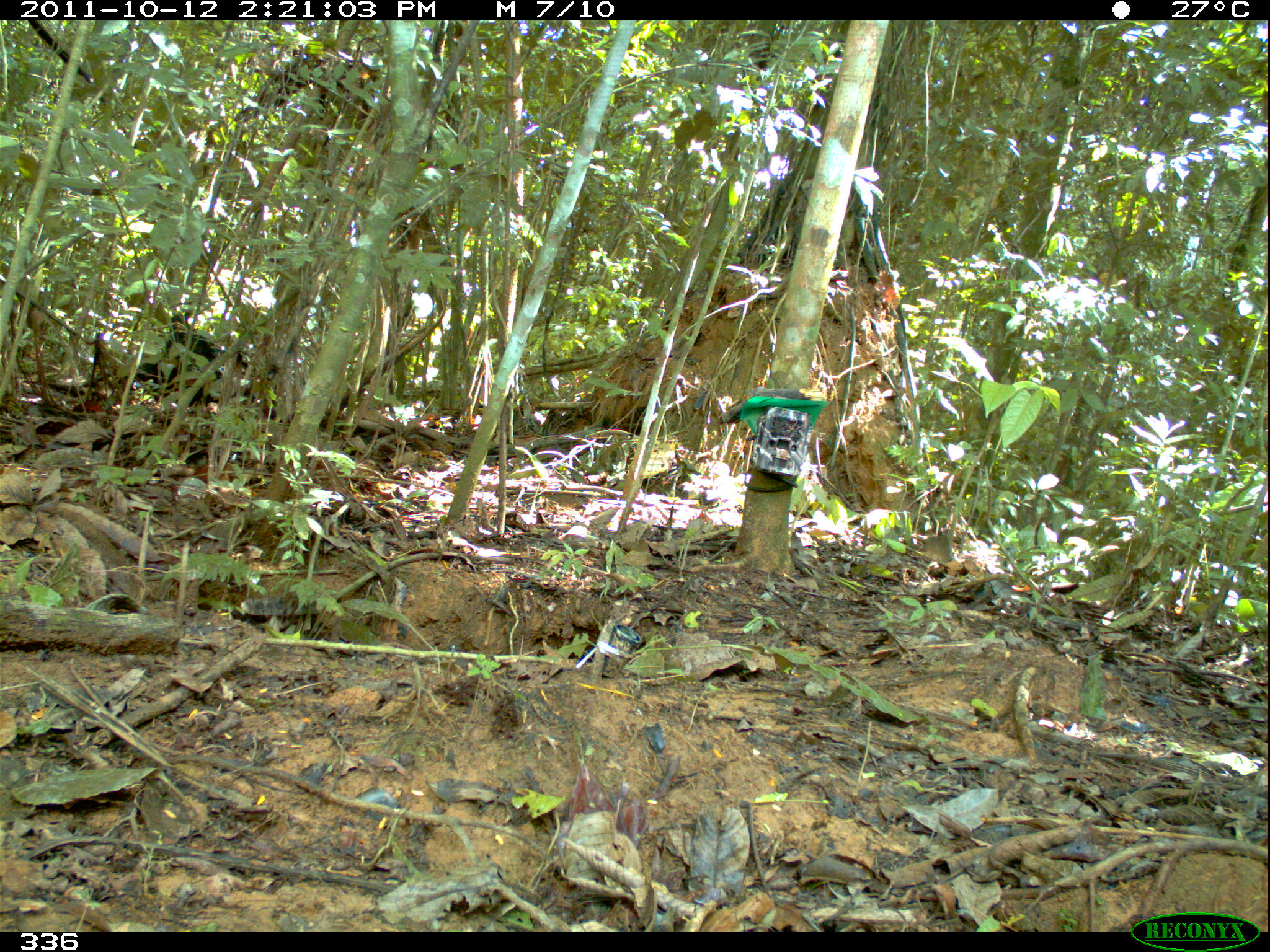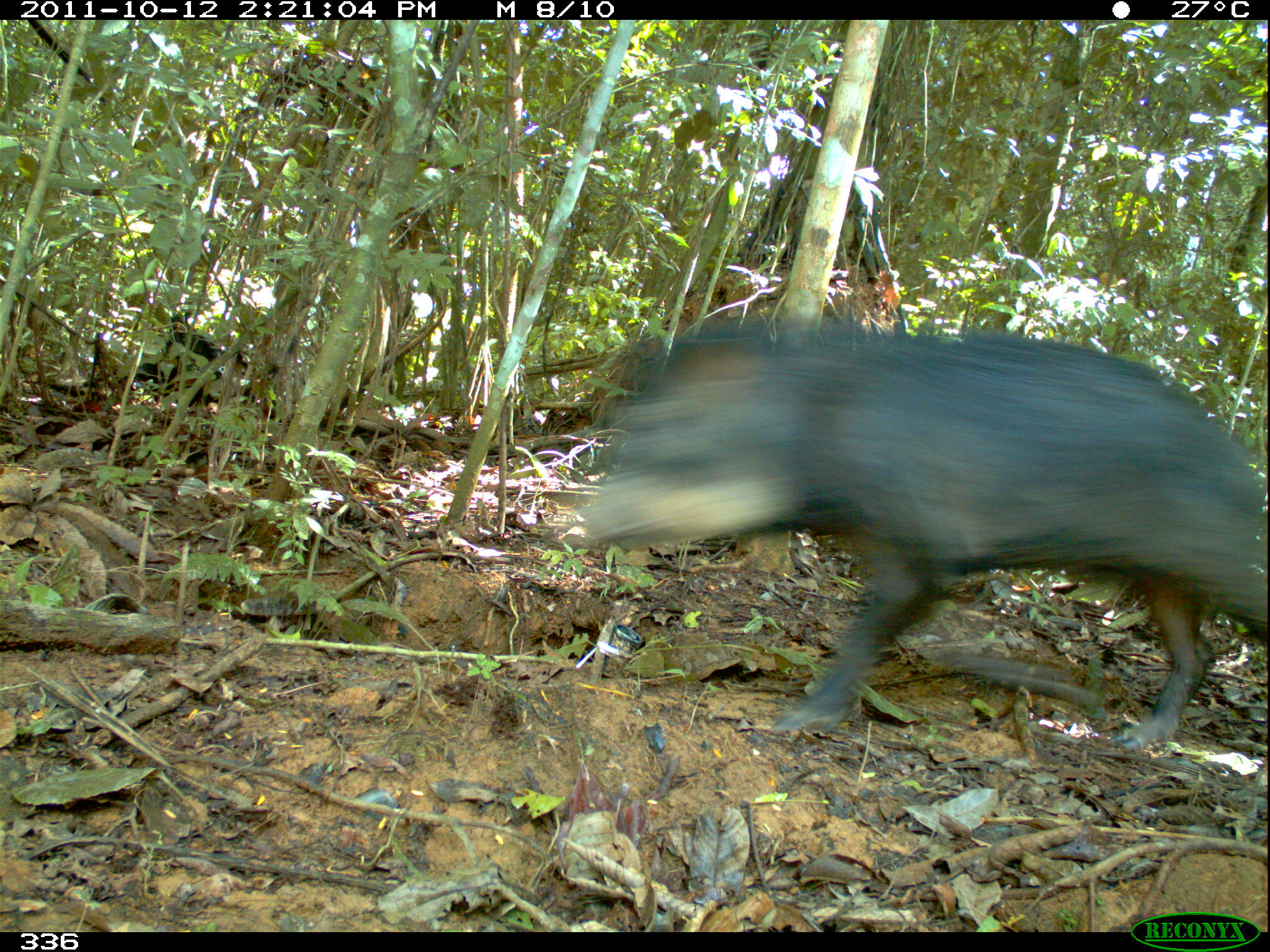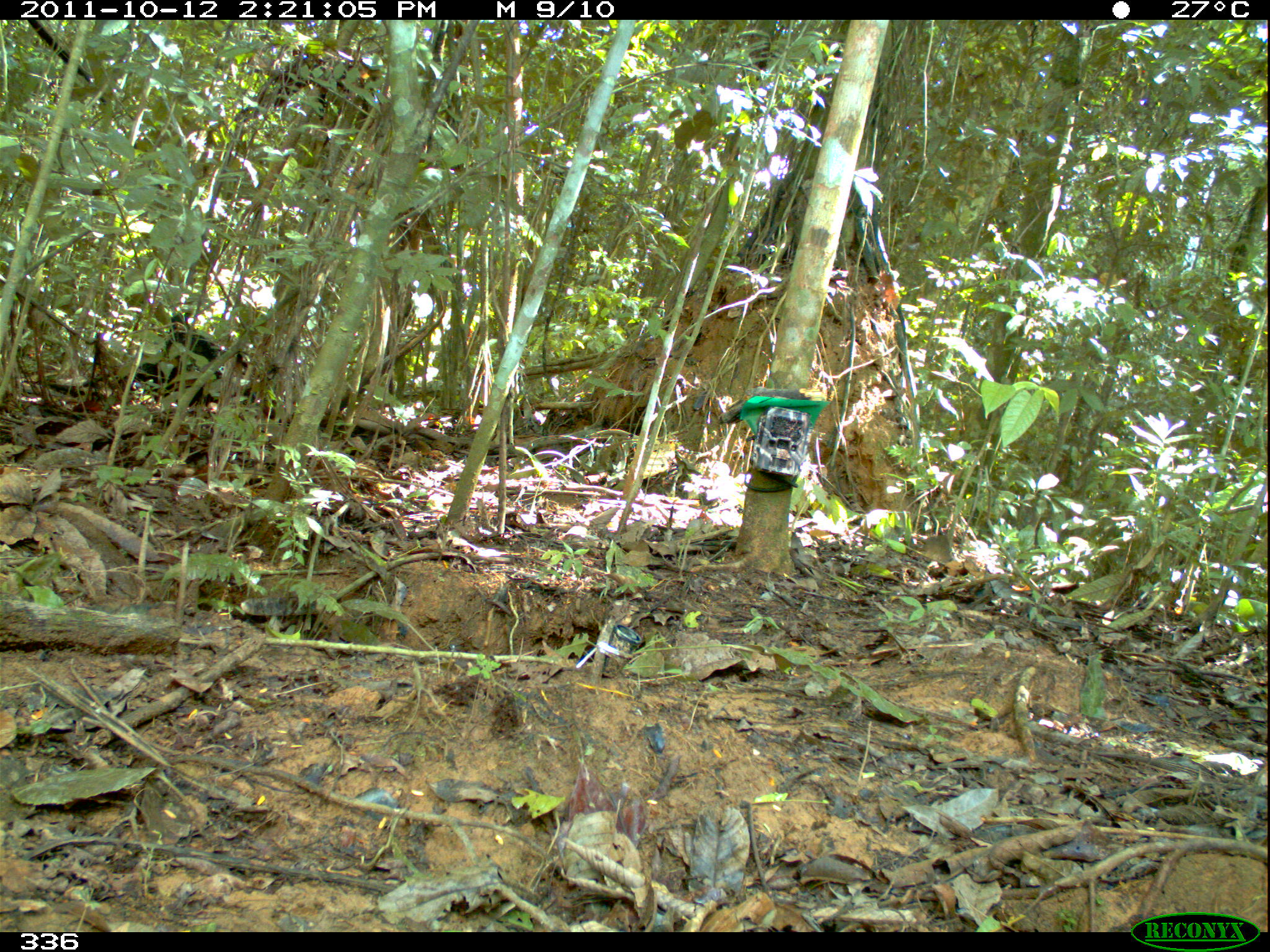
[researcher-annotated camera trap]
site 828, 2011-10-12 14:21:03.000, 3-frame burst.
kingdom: Animalia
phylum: Chordata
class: Mammalia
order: Artiodactyla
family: Tayassuidae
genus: Tayassu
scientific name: Tayassu pecari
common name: white-lipped peccary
Tayassu pecari (white-lipped peccary).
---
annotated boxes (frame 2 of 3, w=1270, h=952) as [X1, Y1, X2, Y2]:
tayassu pecari: [572, 309, 1263, 750]